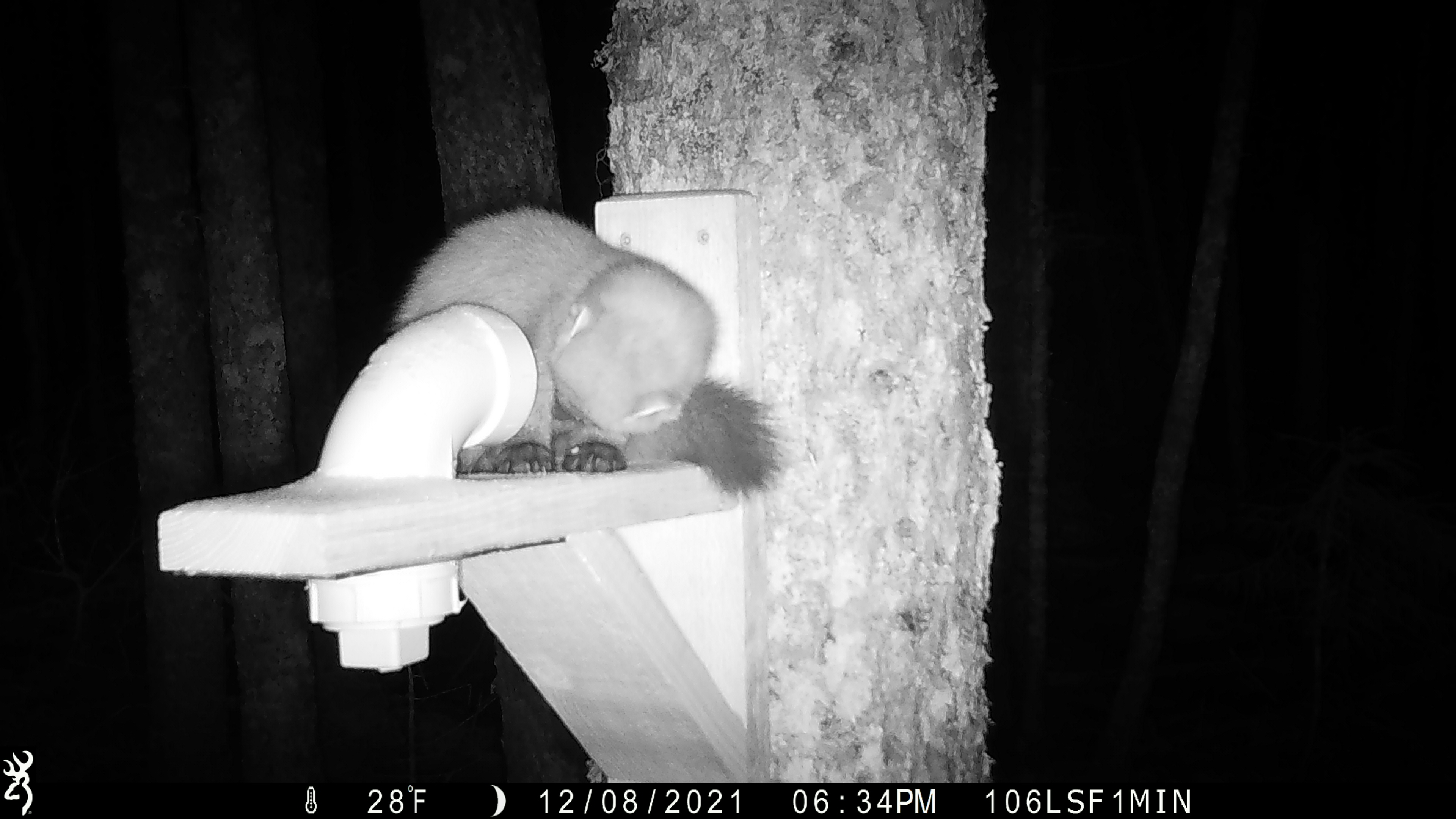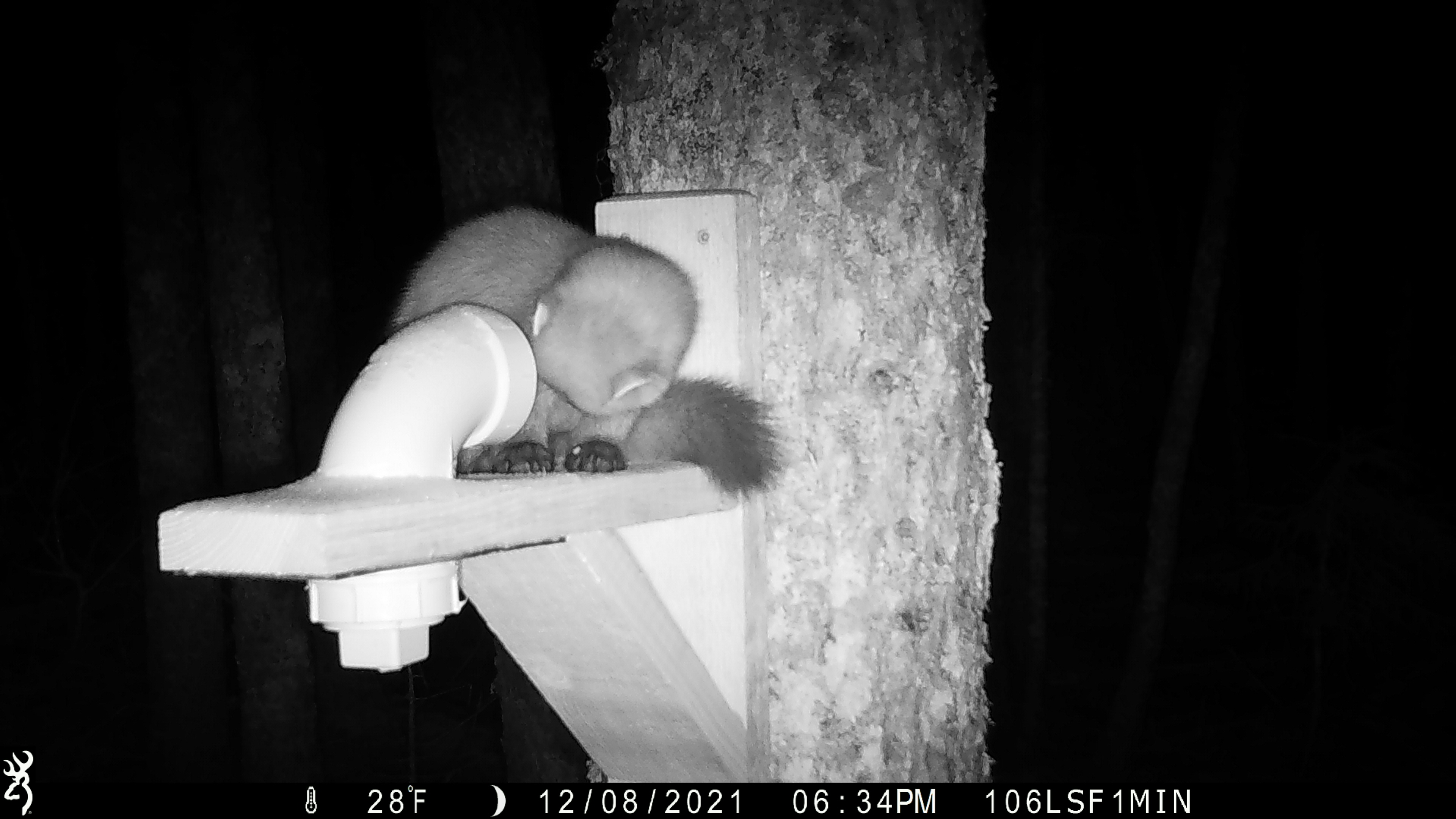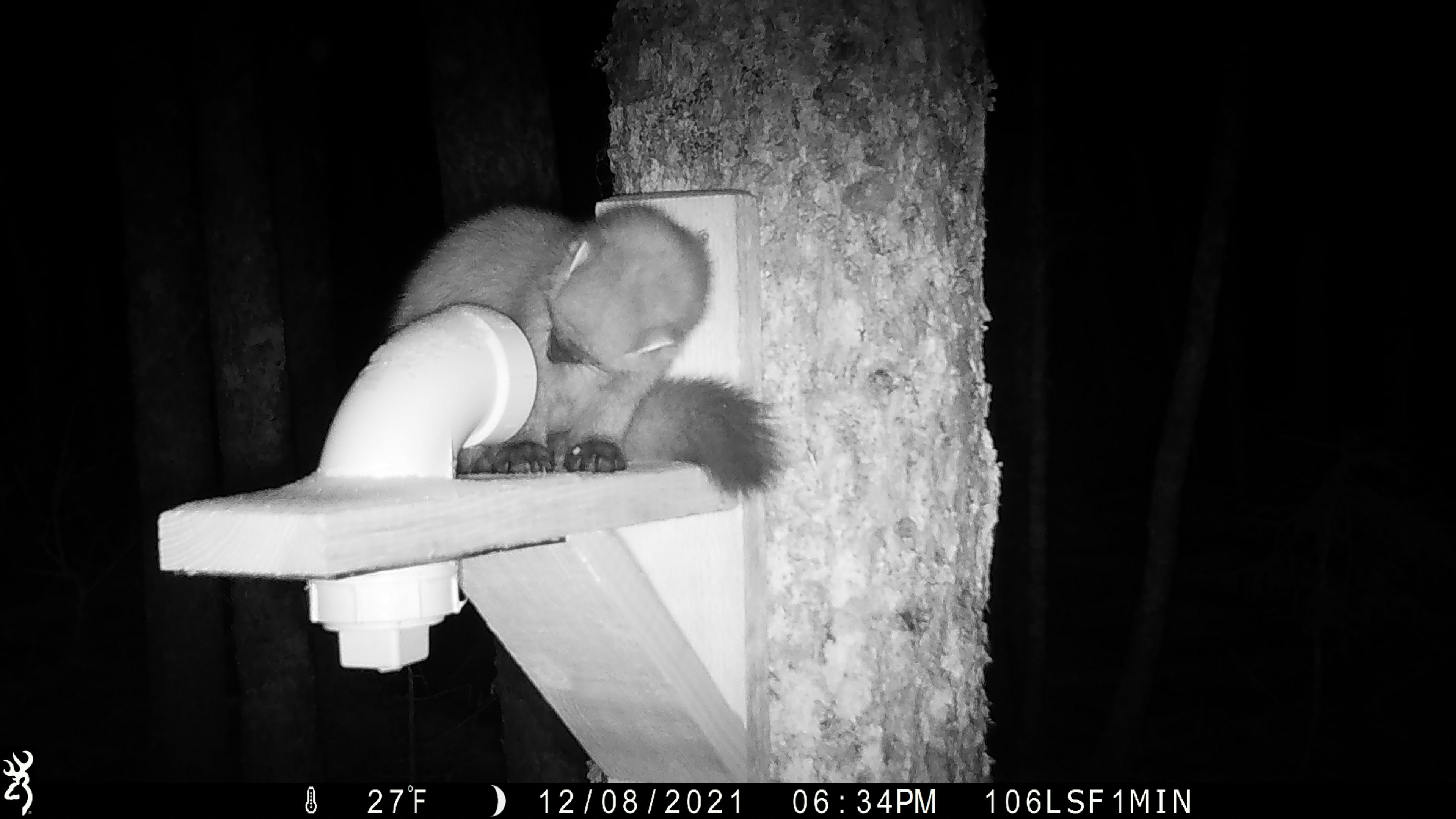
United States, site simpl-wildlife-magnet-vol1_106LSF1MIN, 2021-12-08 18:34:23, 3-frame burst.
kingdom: Animalia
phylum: Chordata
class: Mammalia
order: Carnivora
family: Mustelidae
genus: Martes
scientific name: Martes americana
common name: american marten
American marten (Martes americana).